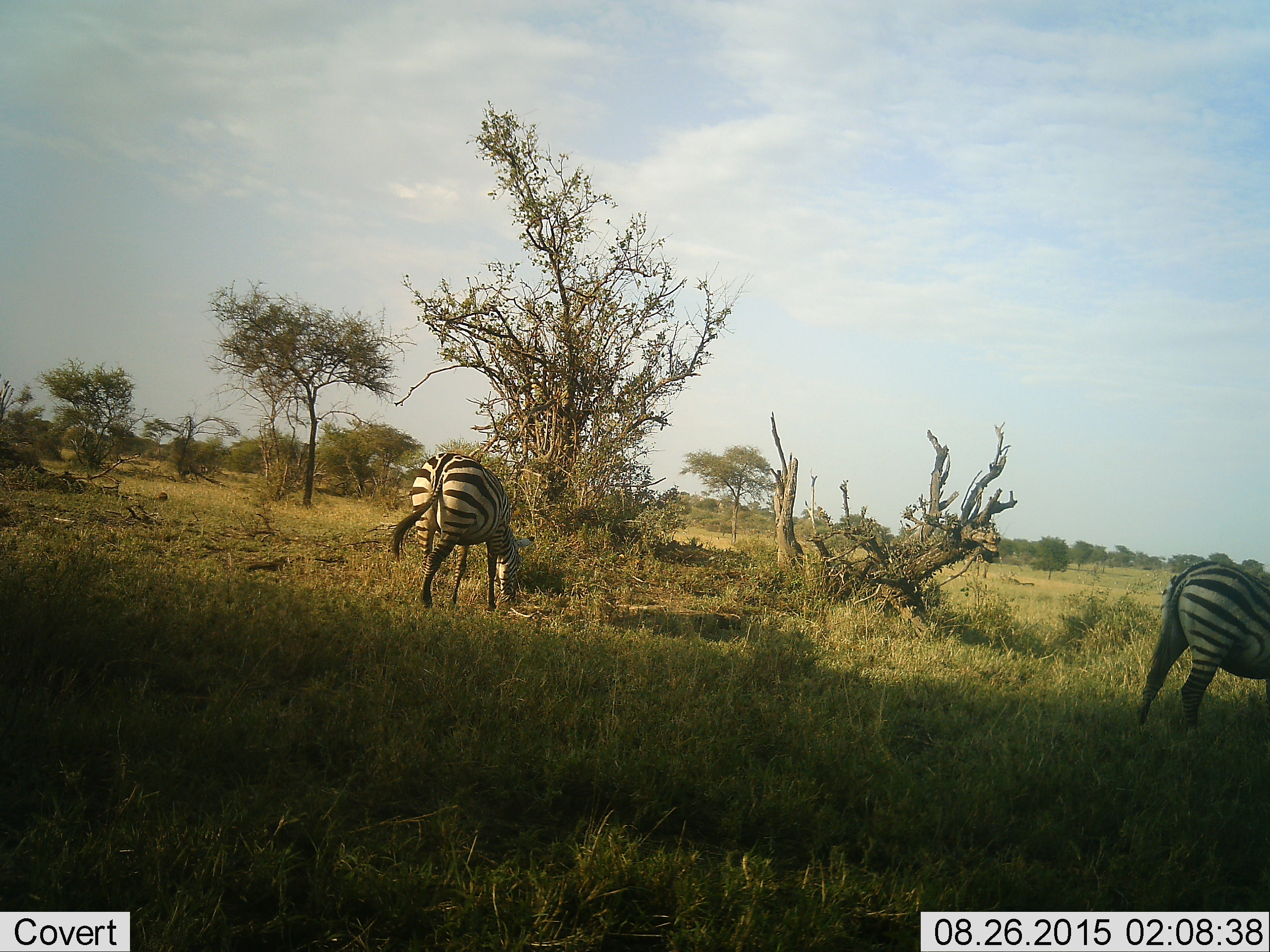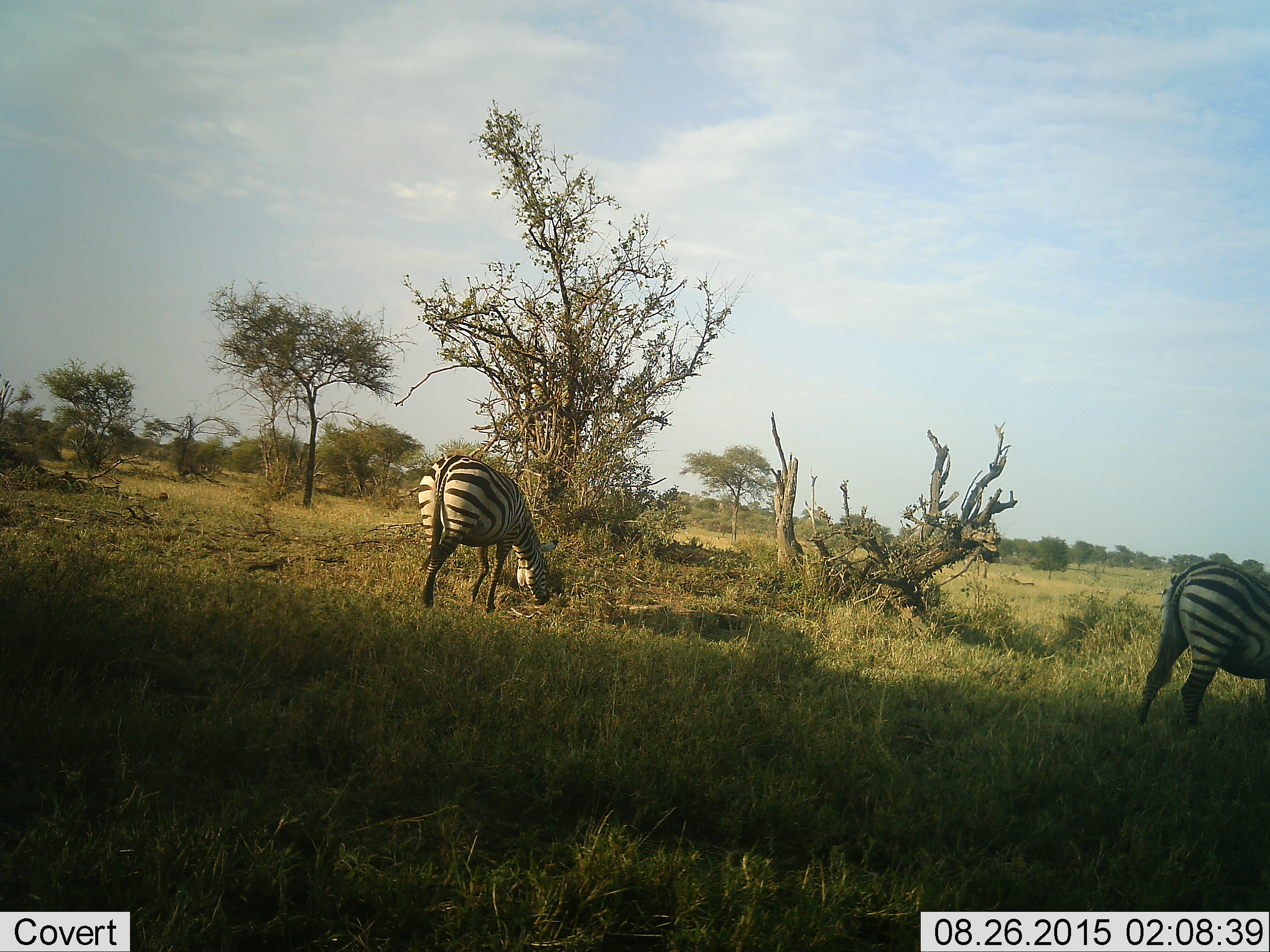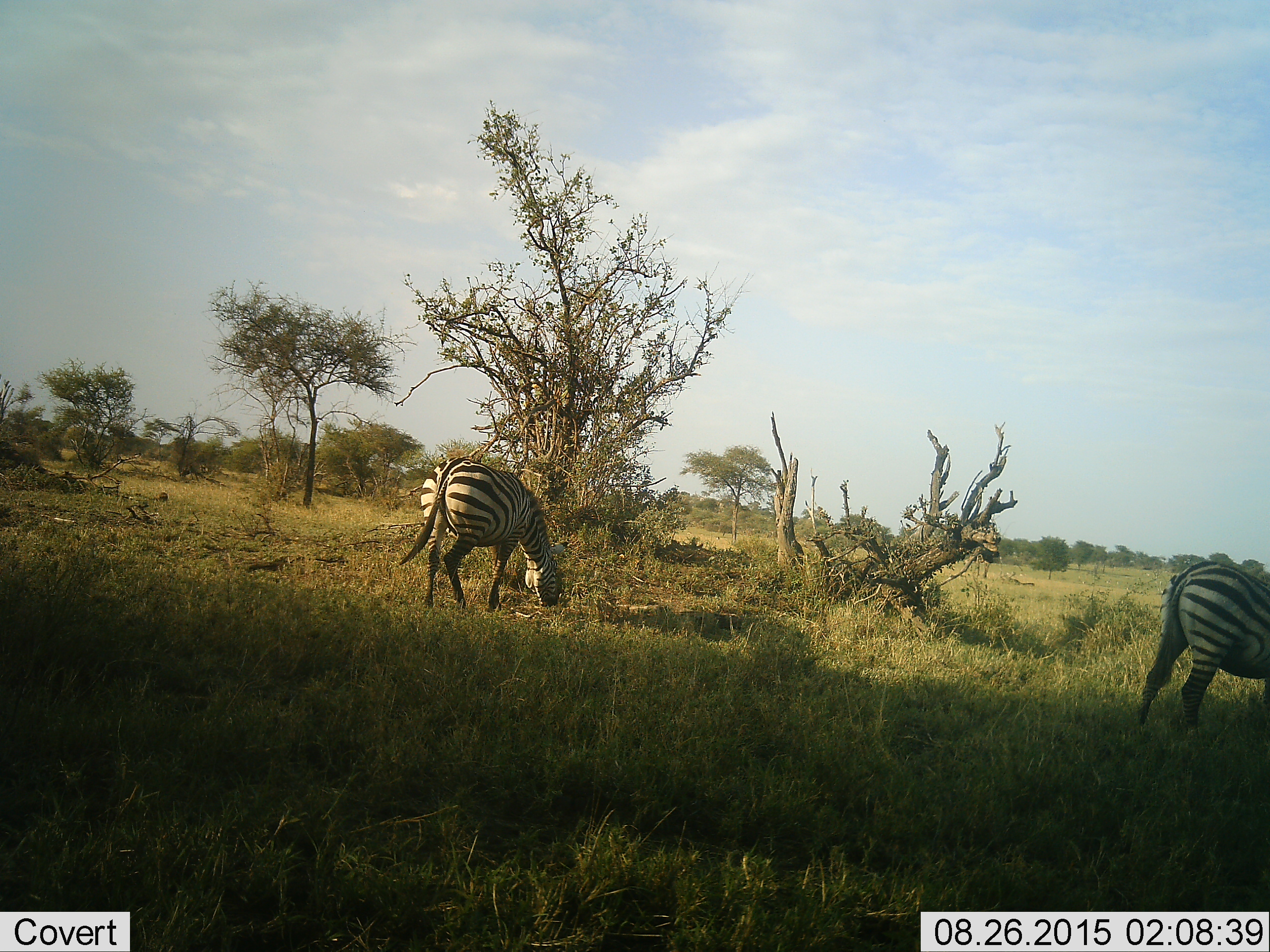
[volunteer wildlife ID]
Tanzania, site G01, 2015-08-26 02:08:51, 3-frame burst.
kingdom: Animalia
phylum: Chordata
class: Mammalia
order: Perissodactyla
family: Equidae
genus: Equus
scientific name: Equus quagga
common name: plains zebra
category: zebra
Zebra (plains zebra) (Equus quagga), count 2. Behavior (volunteer vote fractions): standing 30%, resting 0%, moving 10%, interacting 0%. Young present (vote fraction): 0%. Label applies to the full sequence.